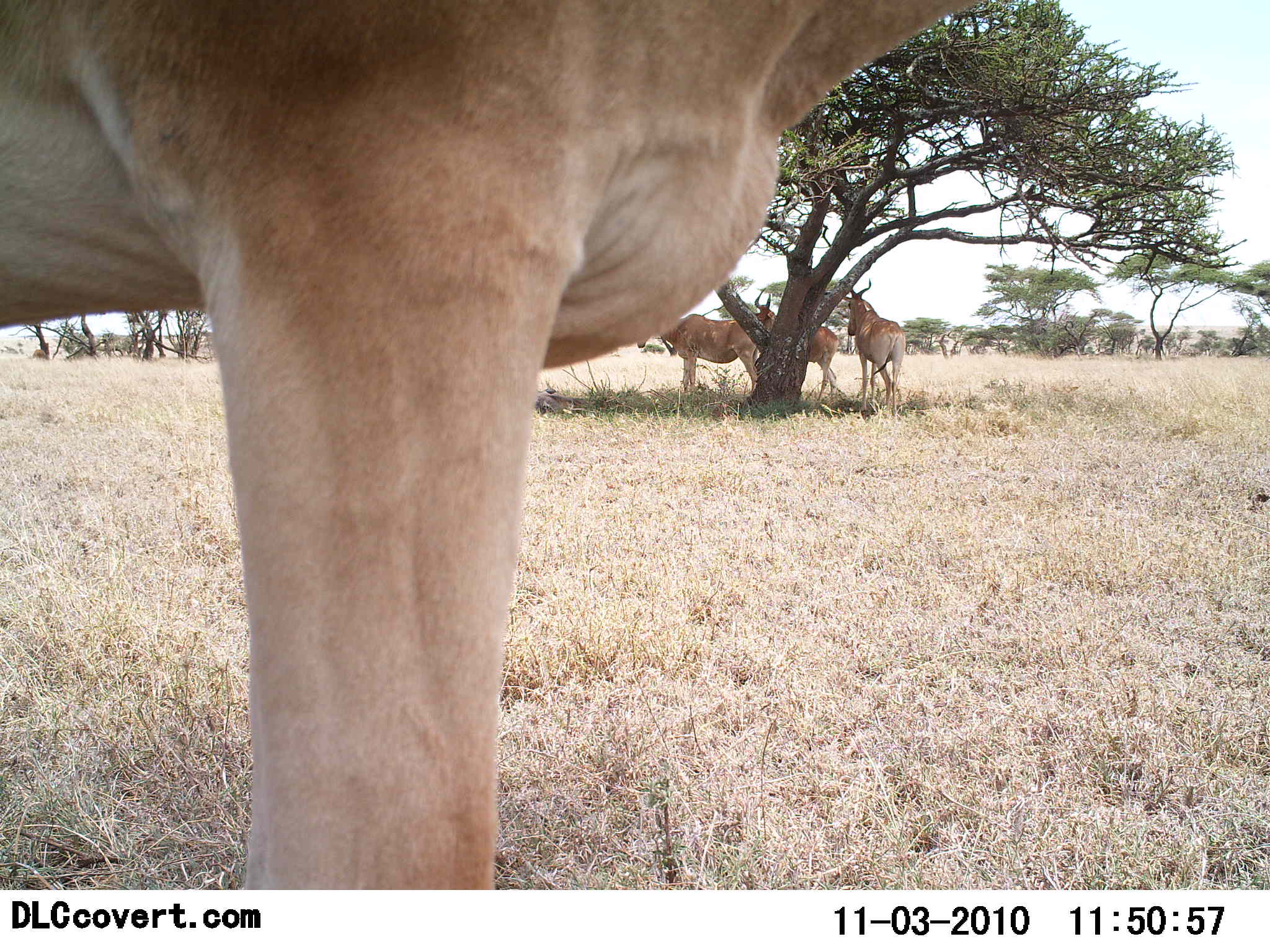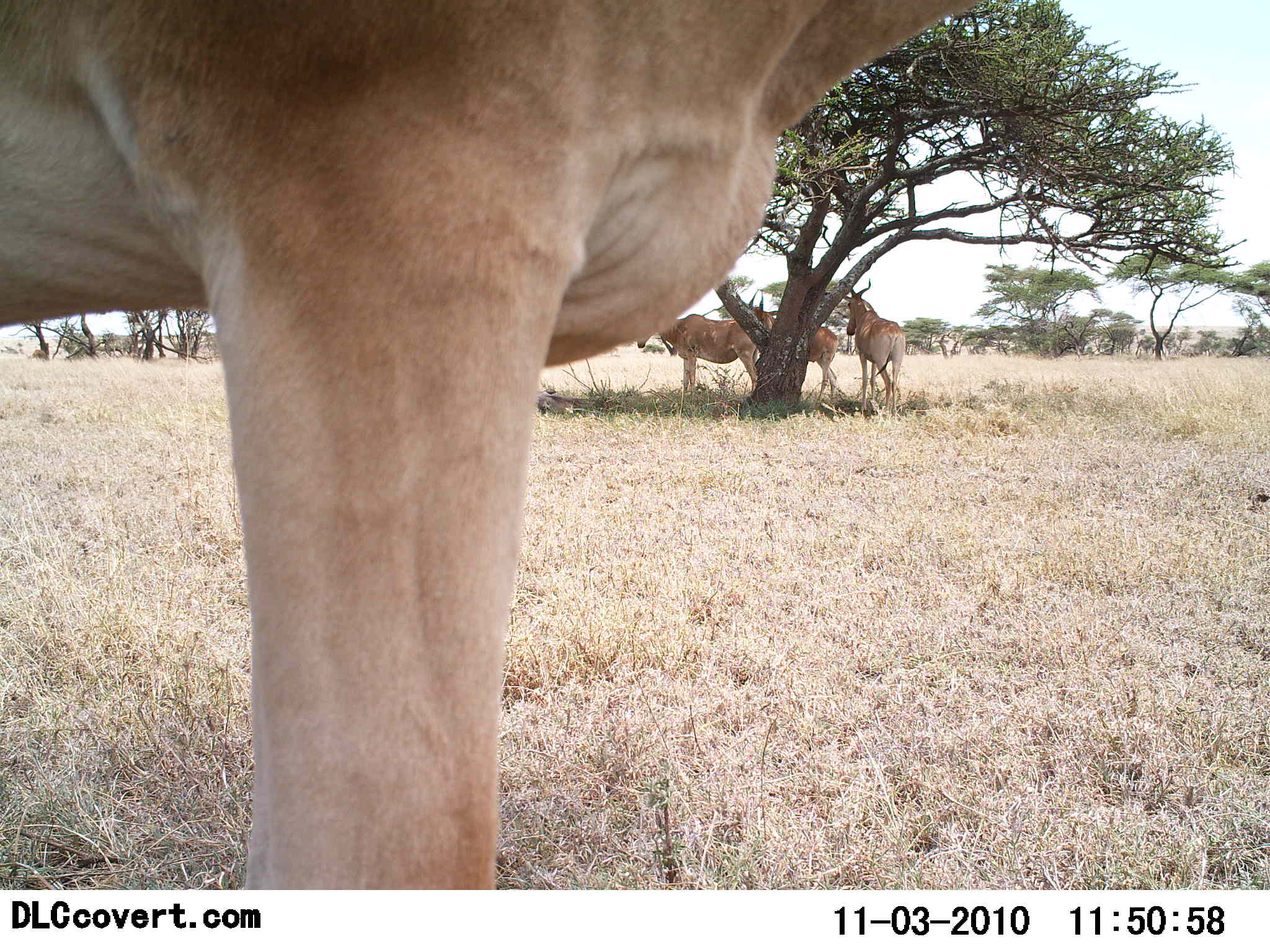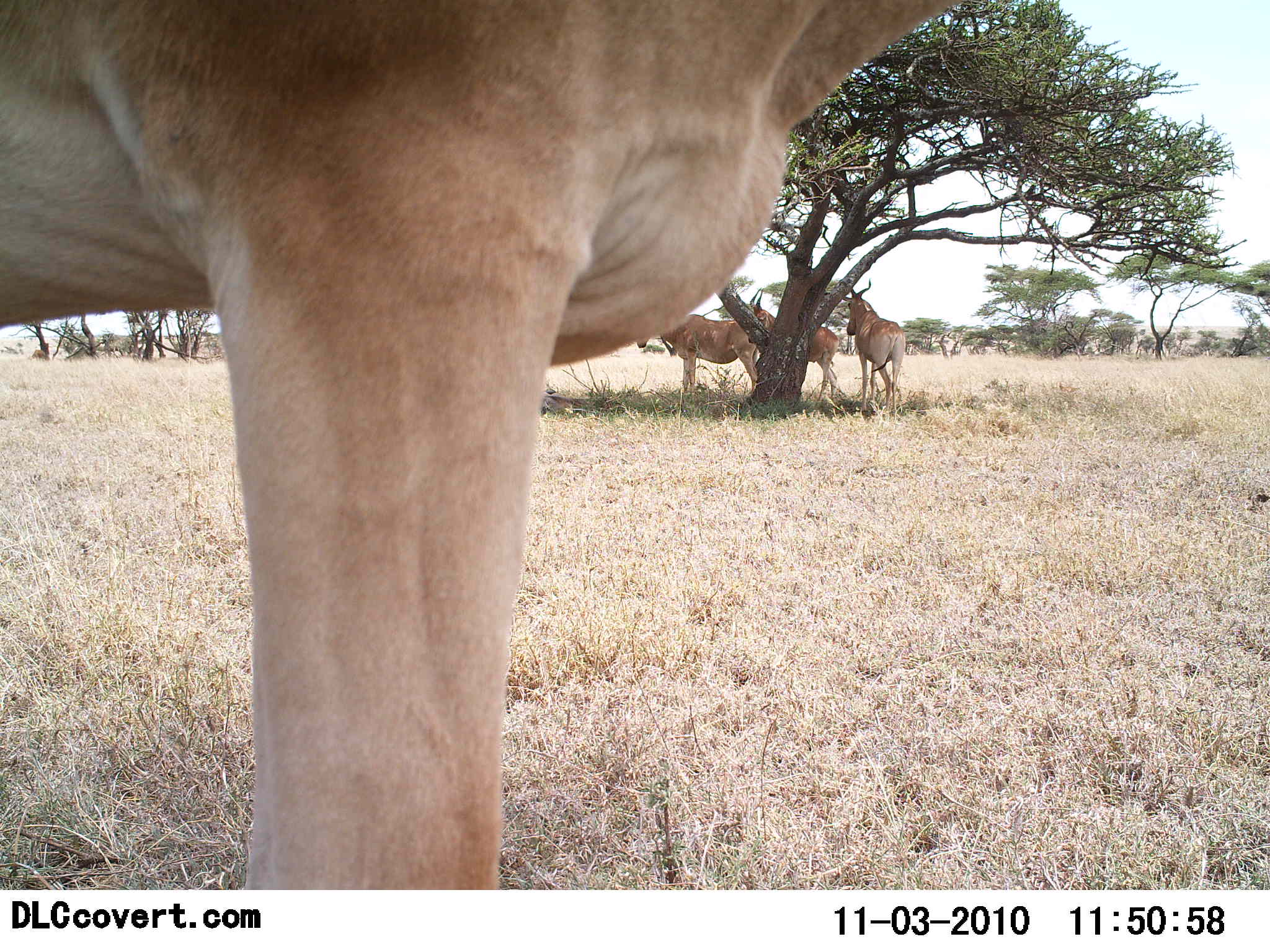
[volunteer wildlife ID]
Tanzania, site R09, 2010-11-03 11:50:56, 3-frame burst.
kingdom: Animalia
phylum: Chordata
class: Mammalia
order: Artiodactyla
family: Bovidae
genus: Alcelaphus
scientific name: Alcelaphus buselaphus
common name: hartebeest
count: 4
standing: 92%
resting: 23%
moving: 0%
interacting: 0%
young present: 0%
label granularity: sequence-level